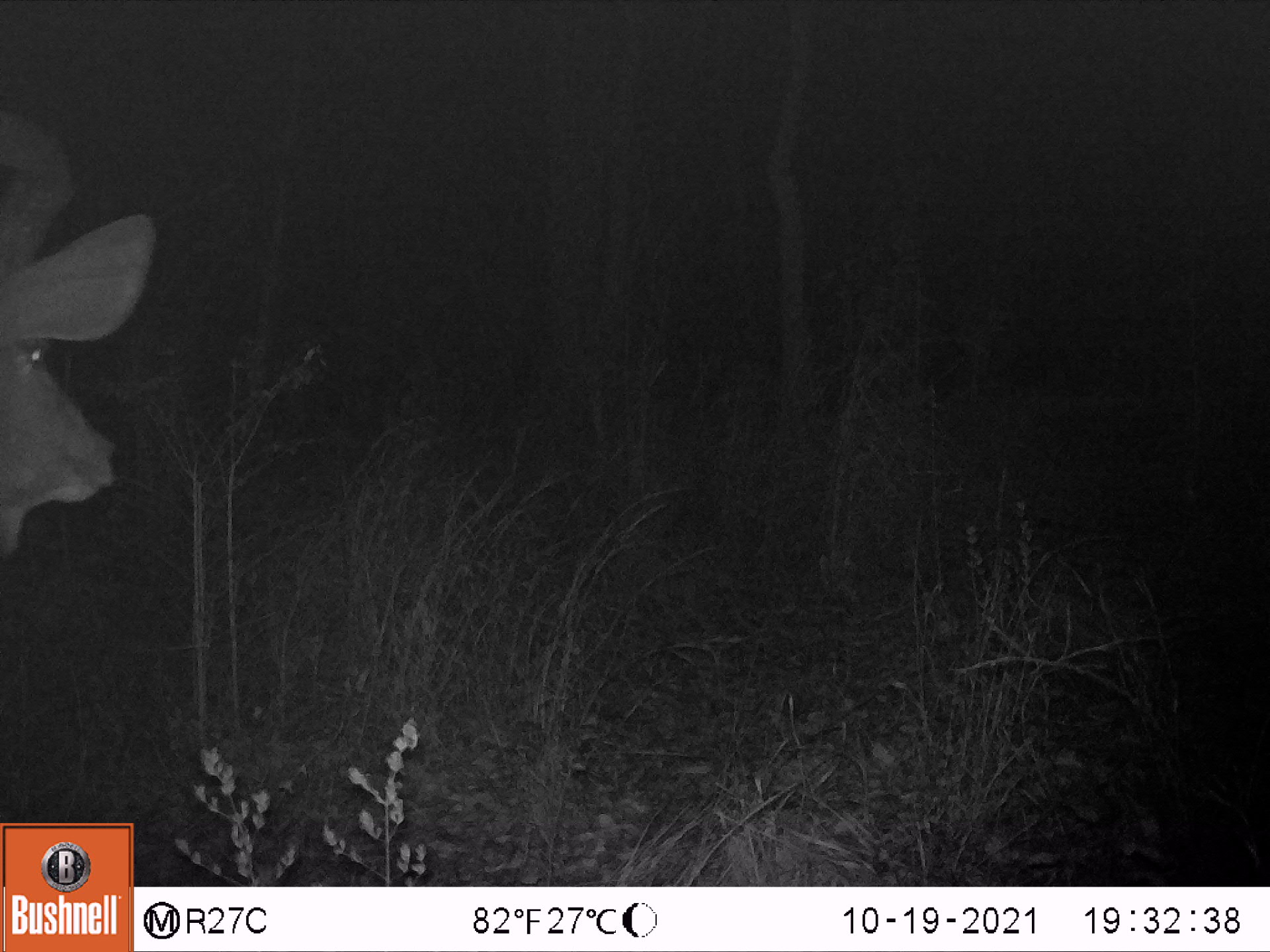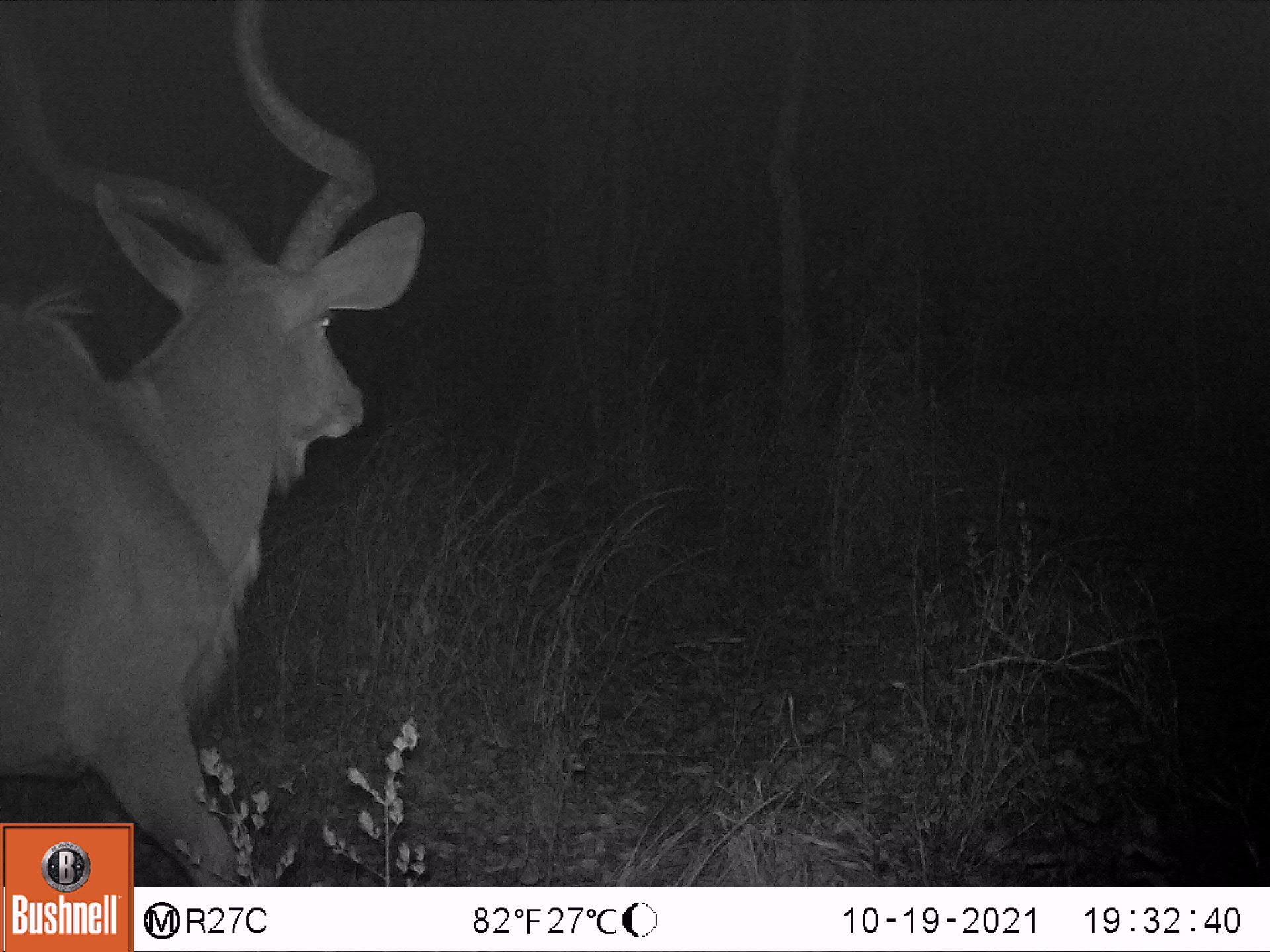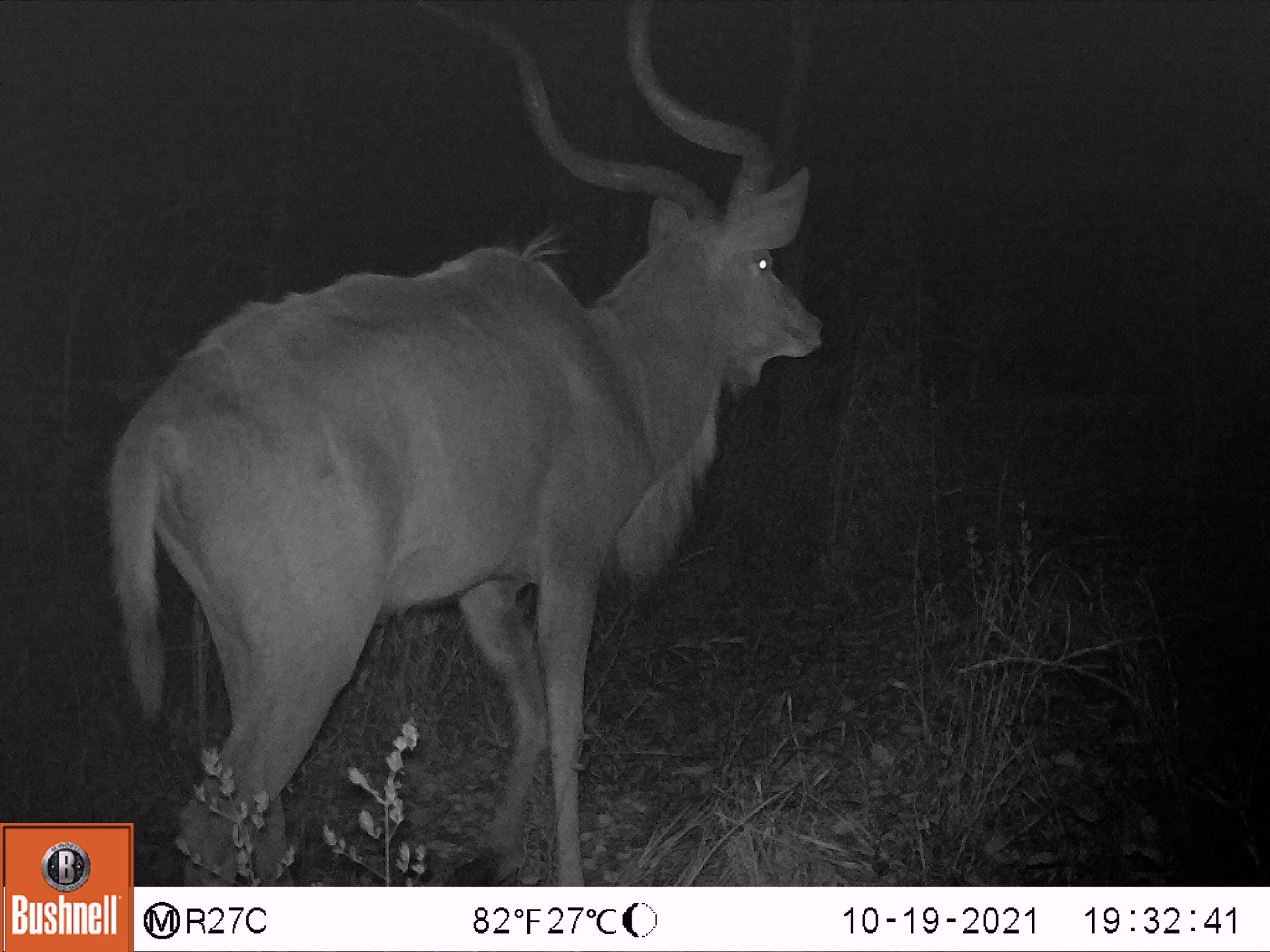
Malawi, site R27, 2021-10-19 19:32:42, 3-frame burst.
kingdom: Animalia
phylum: Chordata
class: Mammalia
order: Artiodactyla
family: Bovidae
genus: Tragelaphus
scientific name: Tragelaphus strepsiceros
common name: greater kudu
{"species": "greater kudu (Tragelaphus strepsiceros)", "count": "1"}